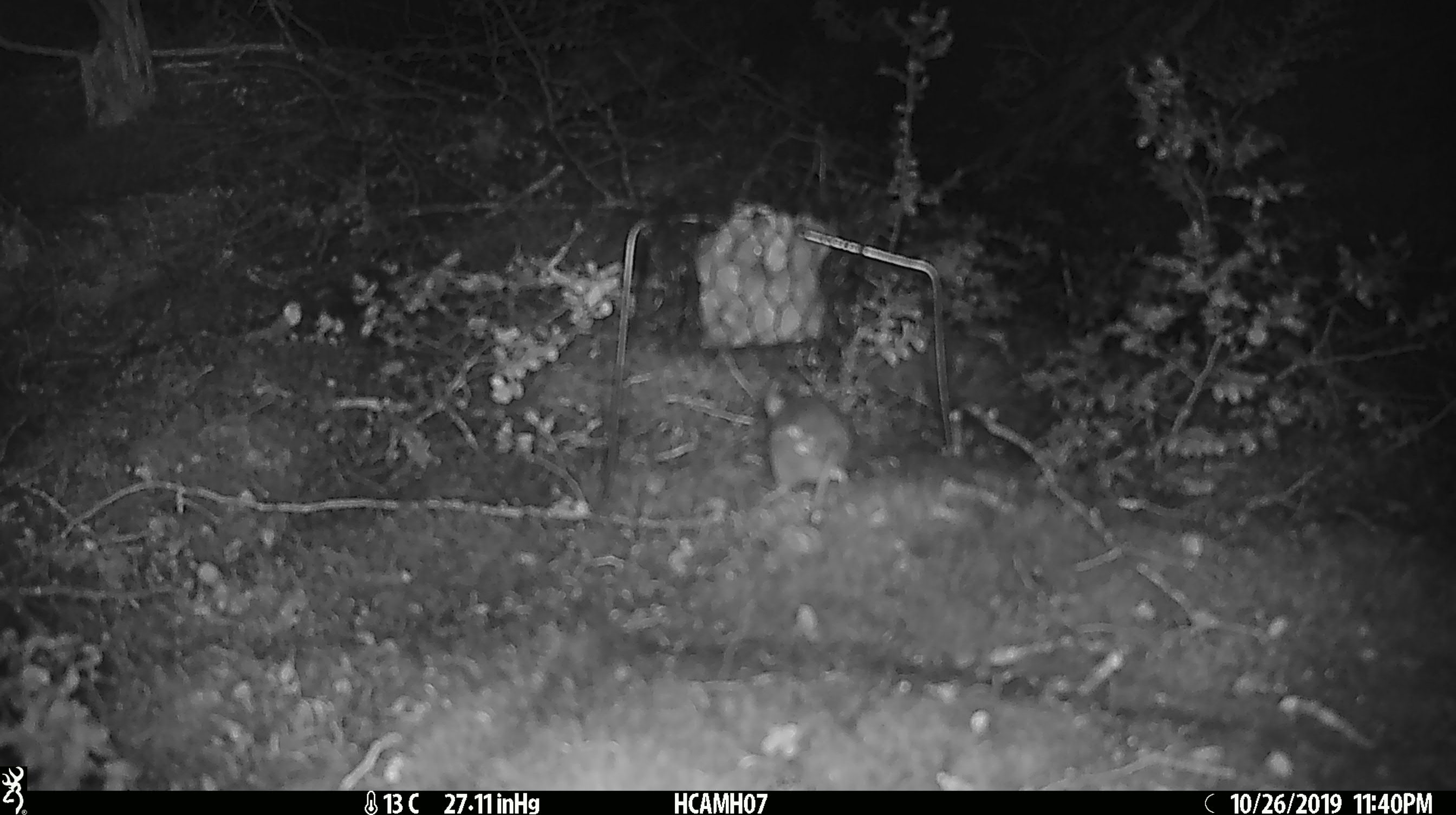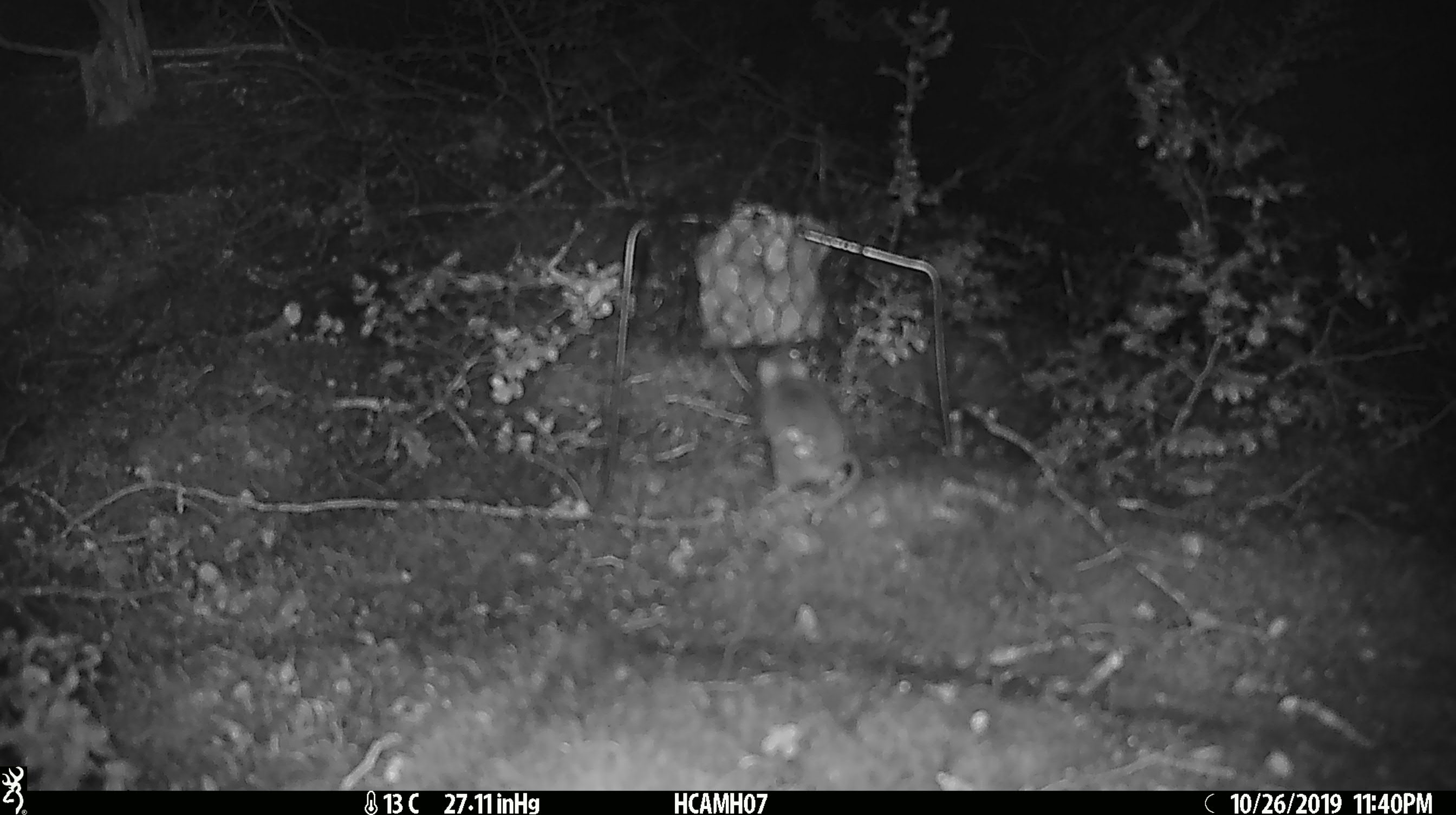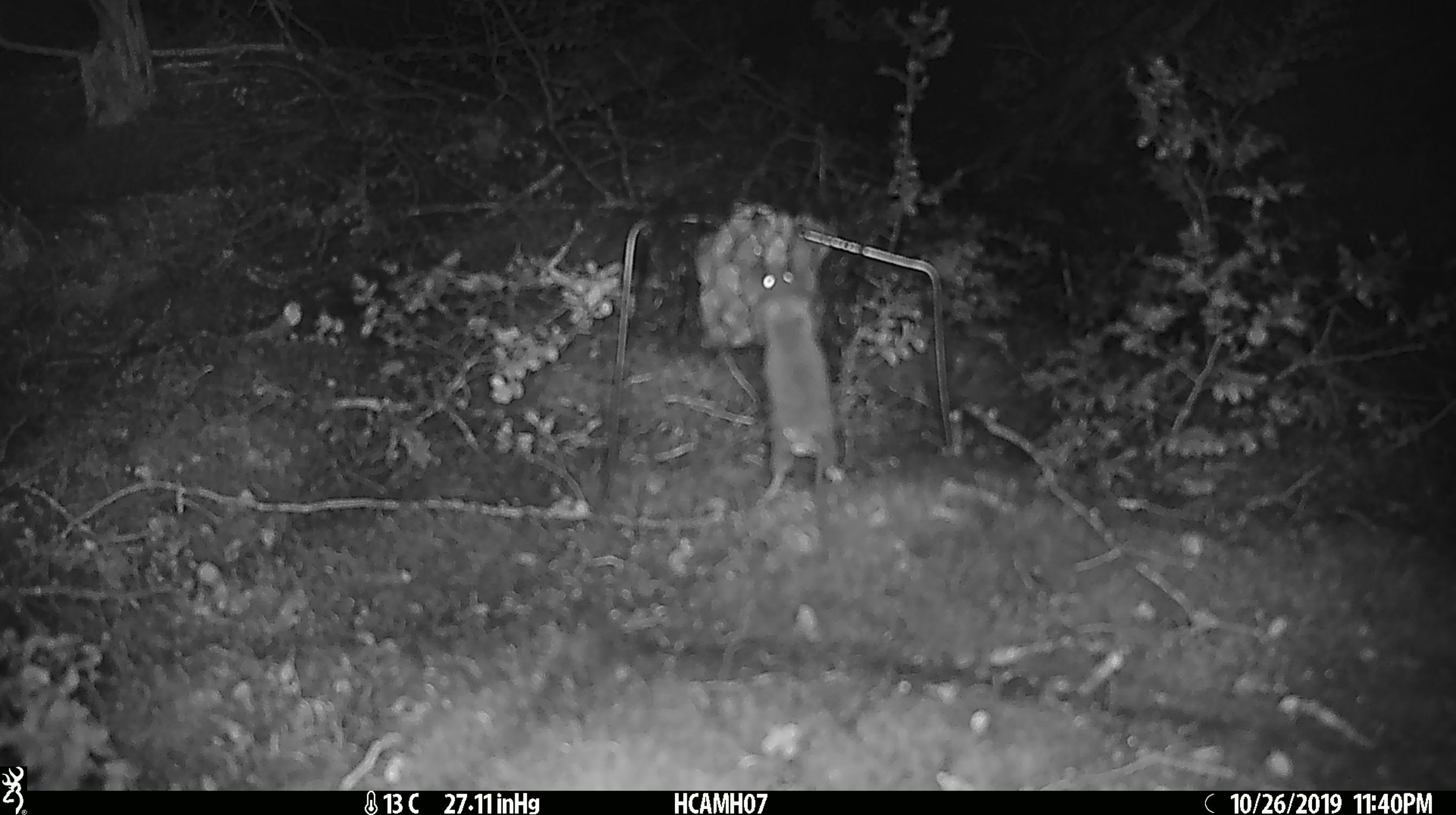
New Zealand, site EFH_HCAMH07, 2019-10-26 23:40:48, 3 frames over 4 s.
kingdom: Animalia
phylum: Chordata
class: Mammalia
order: Rodentia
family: Muridae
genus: Mus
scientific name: Mus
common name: mouse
Mouse (Mus).